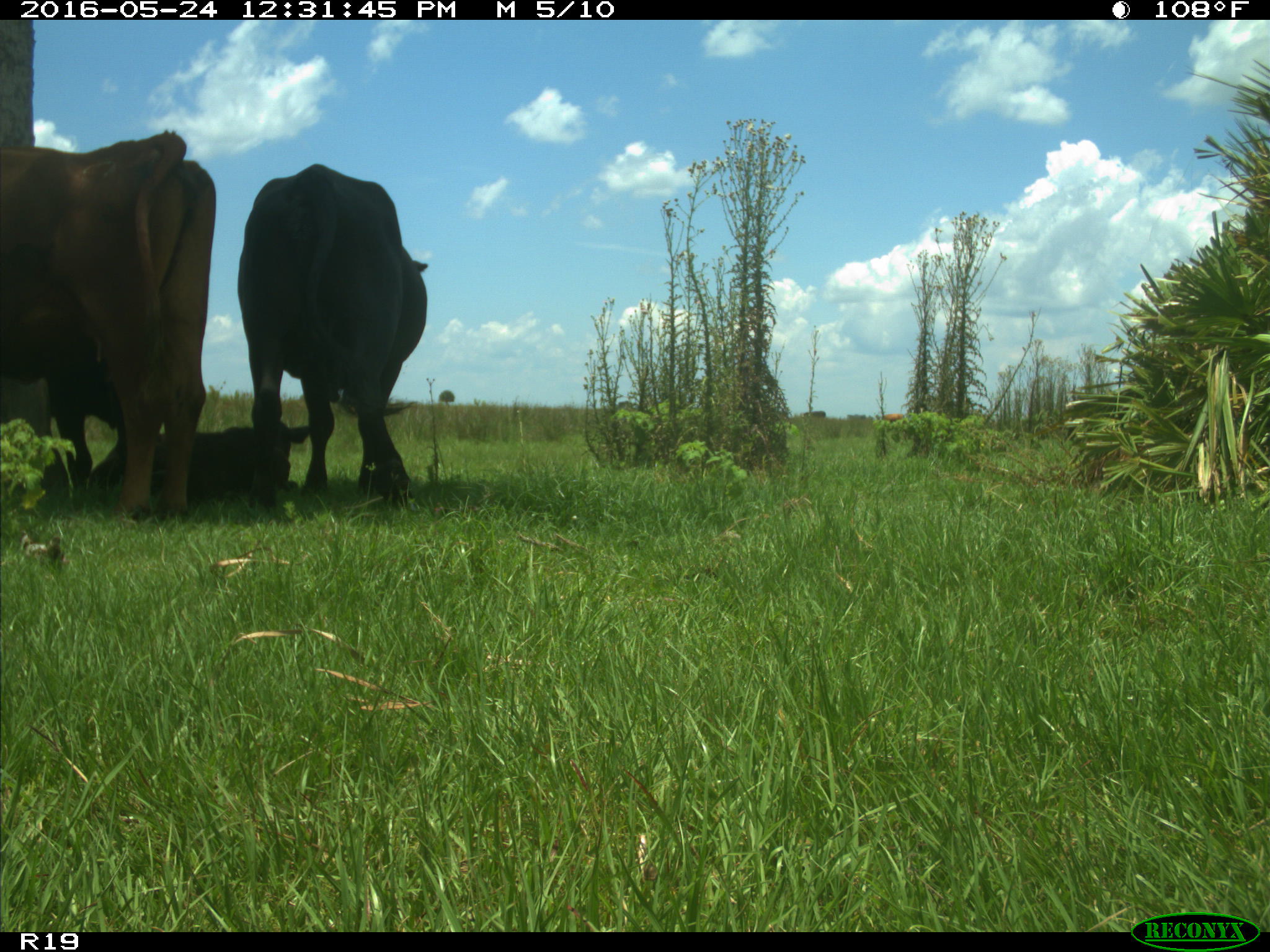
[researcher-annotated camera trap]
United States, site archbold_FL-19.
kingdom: Animalia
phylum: Chordata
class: Mammalia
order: Artiodactyla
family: Bovidae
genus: Bos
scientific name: Bos taurus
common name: domestic cow